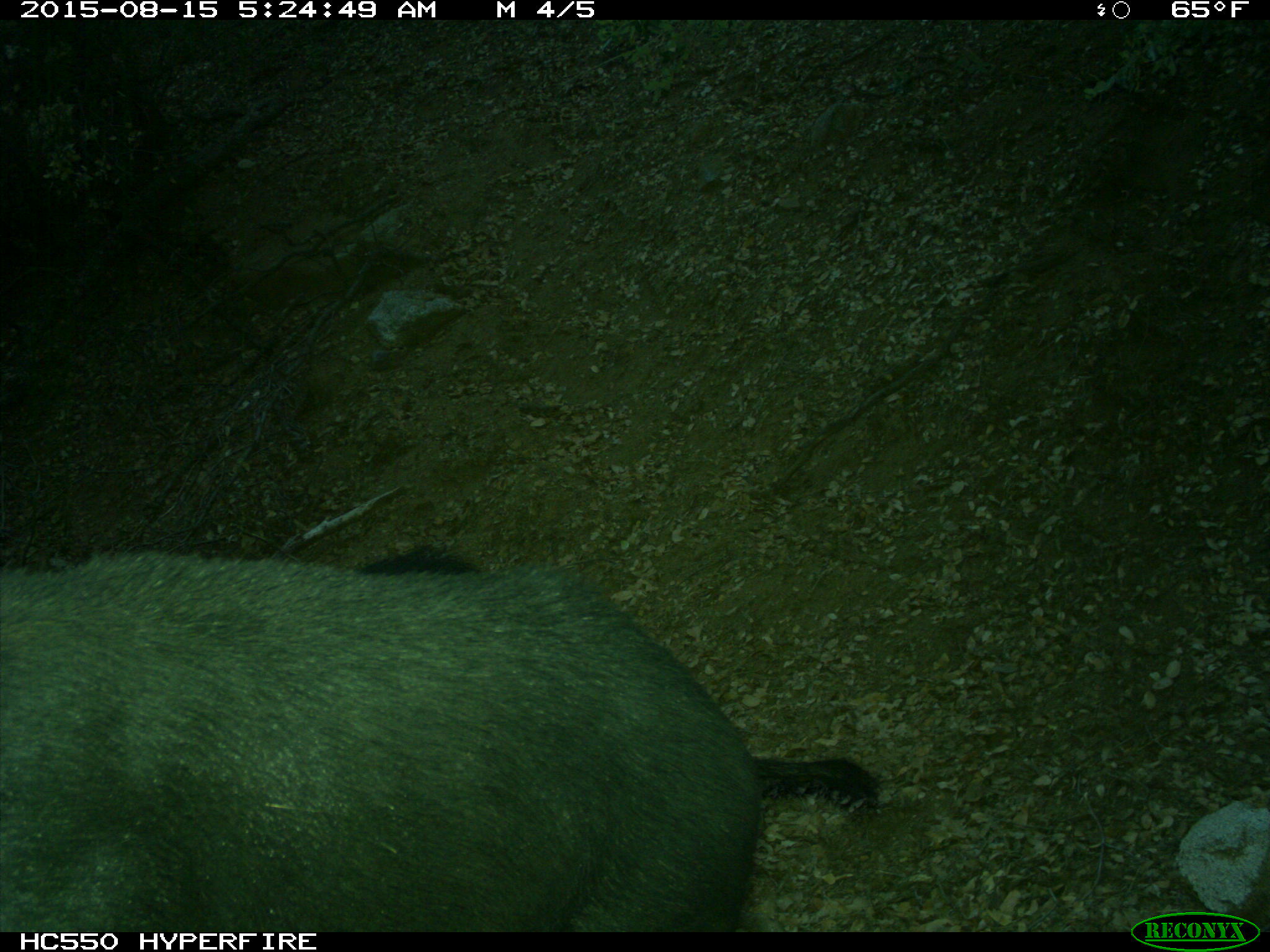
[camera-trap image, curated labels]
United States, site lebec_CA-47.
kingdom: Animalia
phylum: Chordata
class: Mammalia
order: Artiodactyla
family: Suidae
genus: Sus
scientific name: Sus scrofa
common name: wild boar